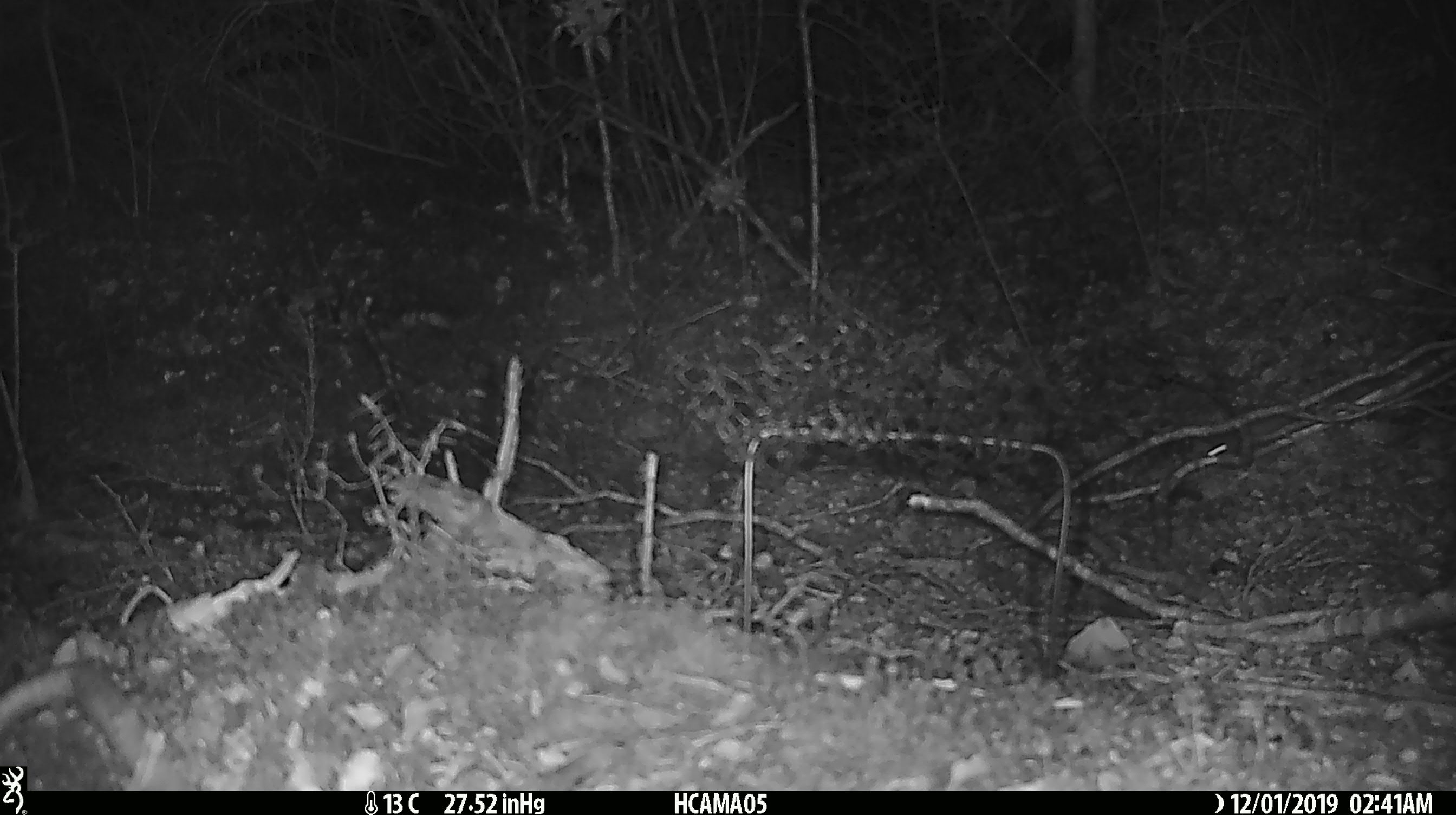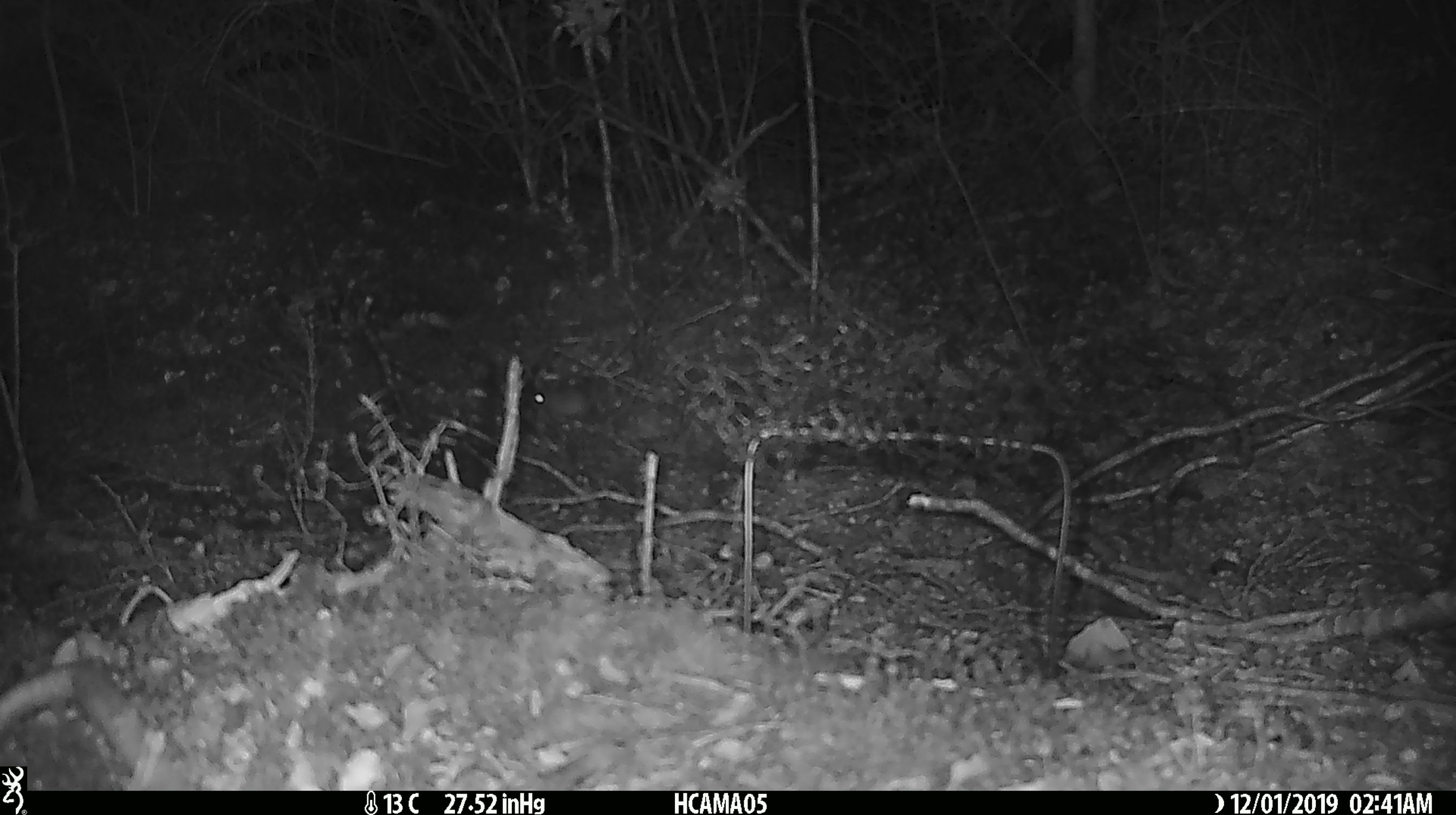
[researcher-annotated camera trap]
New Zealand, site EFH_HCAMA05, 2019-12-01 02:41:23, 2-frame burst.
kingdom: Animalia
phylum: Chordata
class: Mammalia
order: Rodentia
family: Muridae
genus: Mus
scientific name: Mus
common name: mouse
Mouse (Mus).